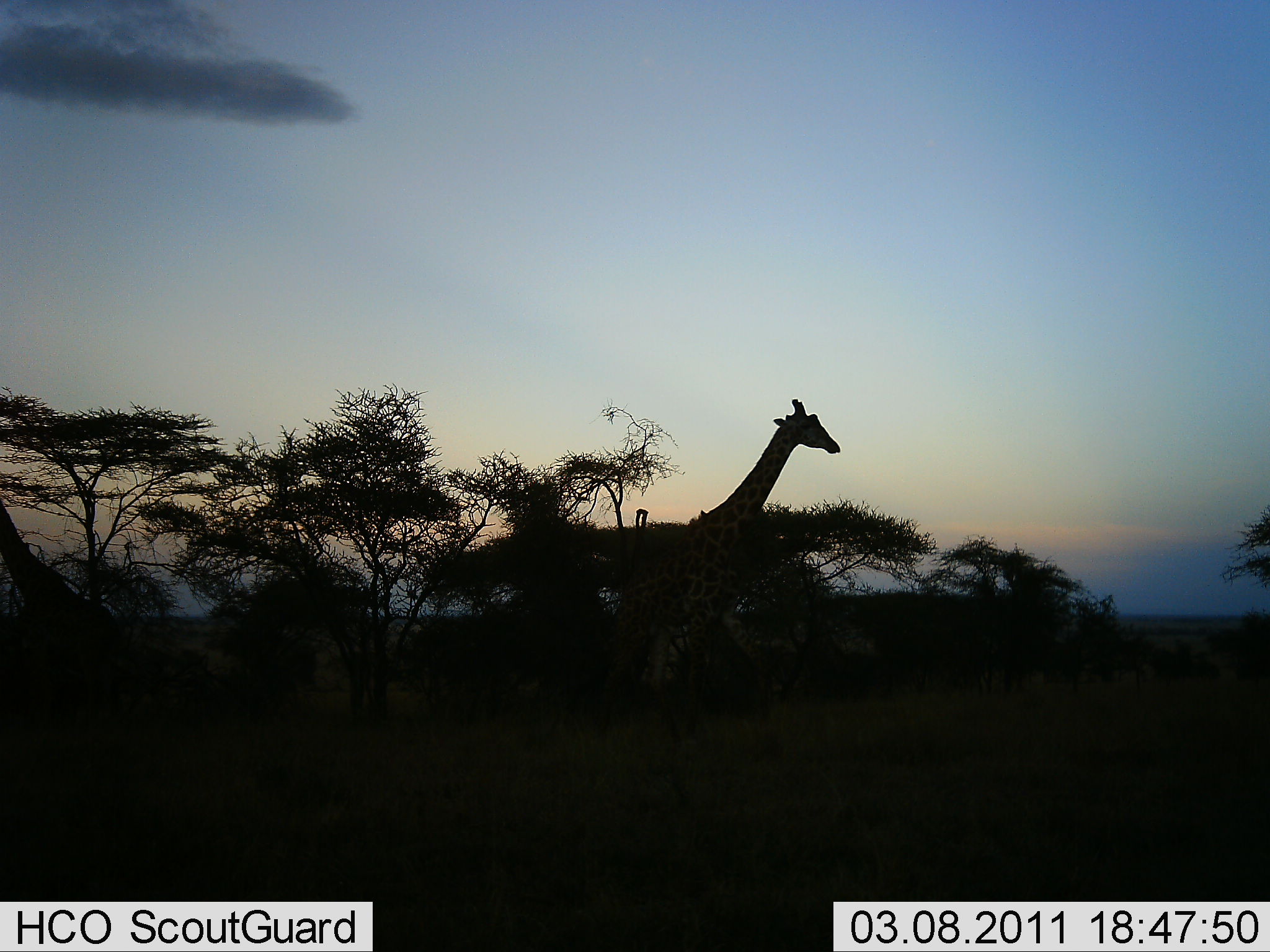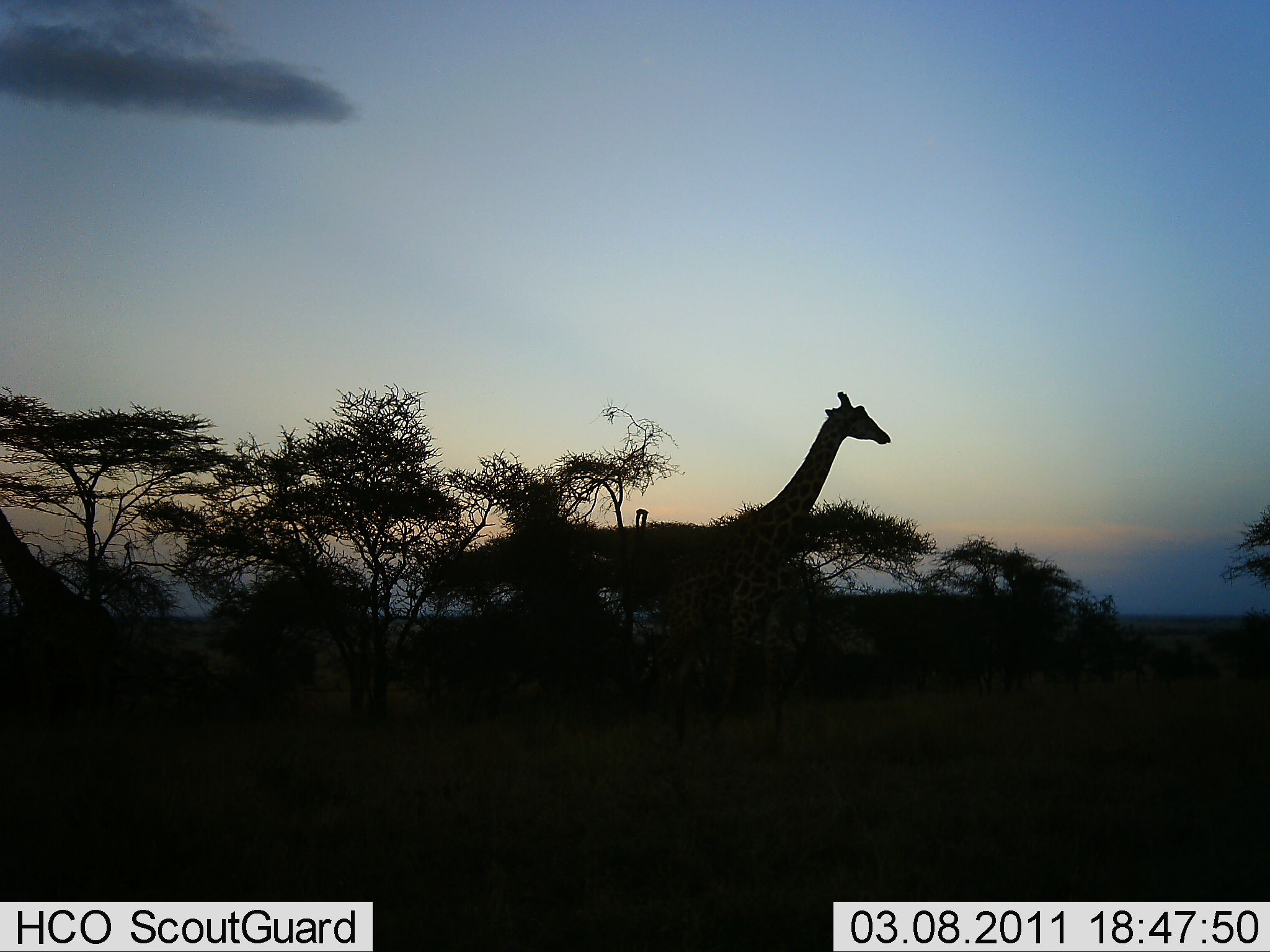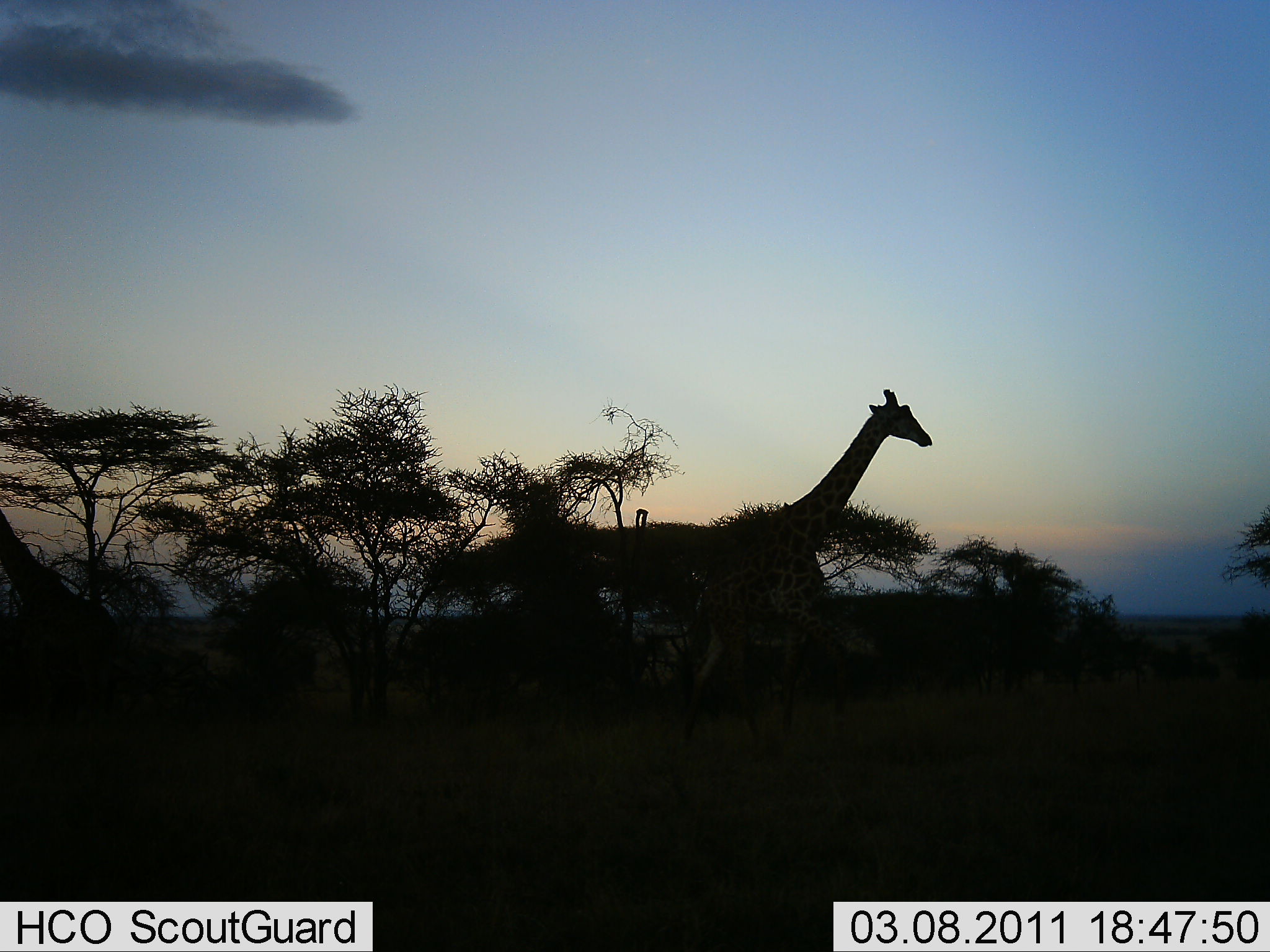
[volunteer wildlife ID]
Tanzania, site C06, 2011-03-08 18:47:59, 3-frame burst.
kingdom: Animalia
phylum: Chordata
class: Mammalia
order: Artiodactyla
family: Giraffidae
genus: Giraffa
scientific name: Giraffa camelopardalis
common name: giraffe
Giraffe (Giraffa camelopardalis), count 1. Behavior (volunteer vote fractions): standing 18%, resting 0%, moving 100%, interacting 0%. Young present (vote fraction): 0%. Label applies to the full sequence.